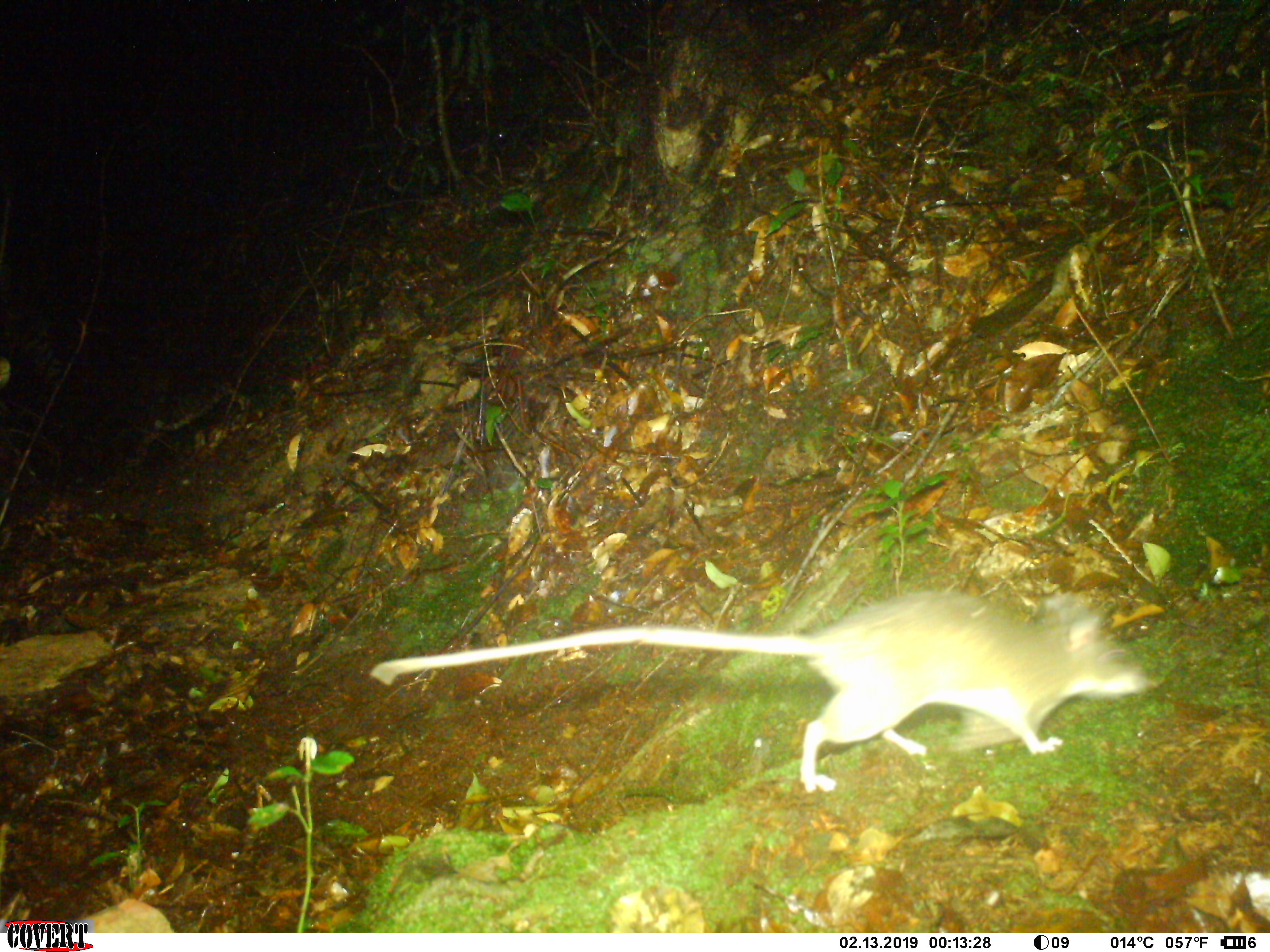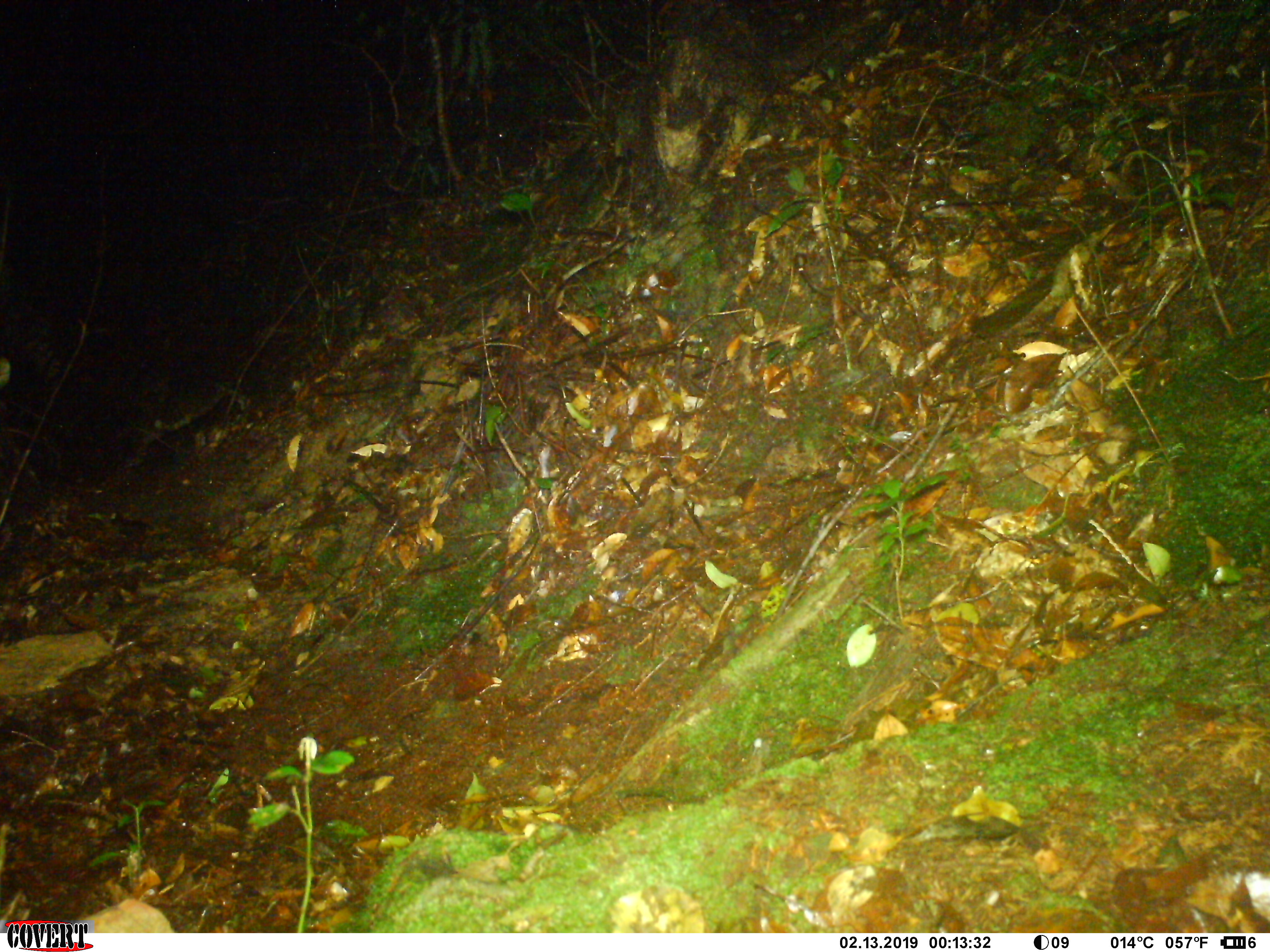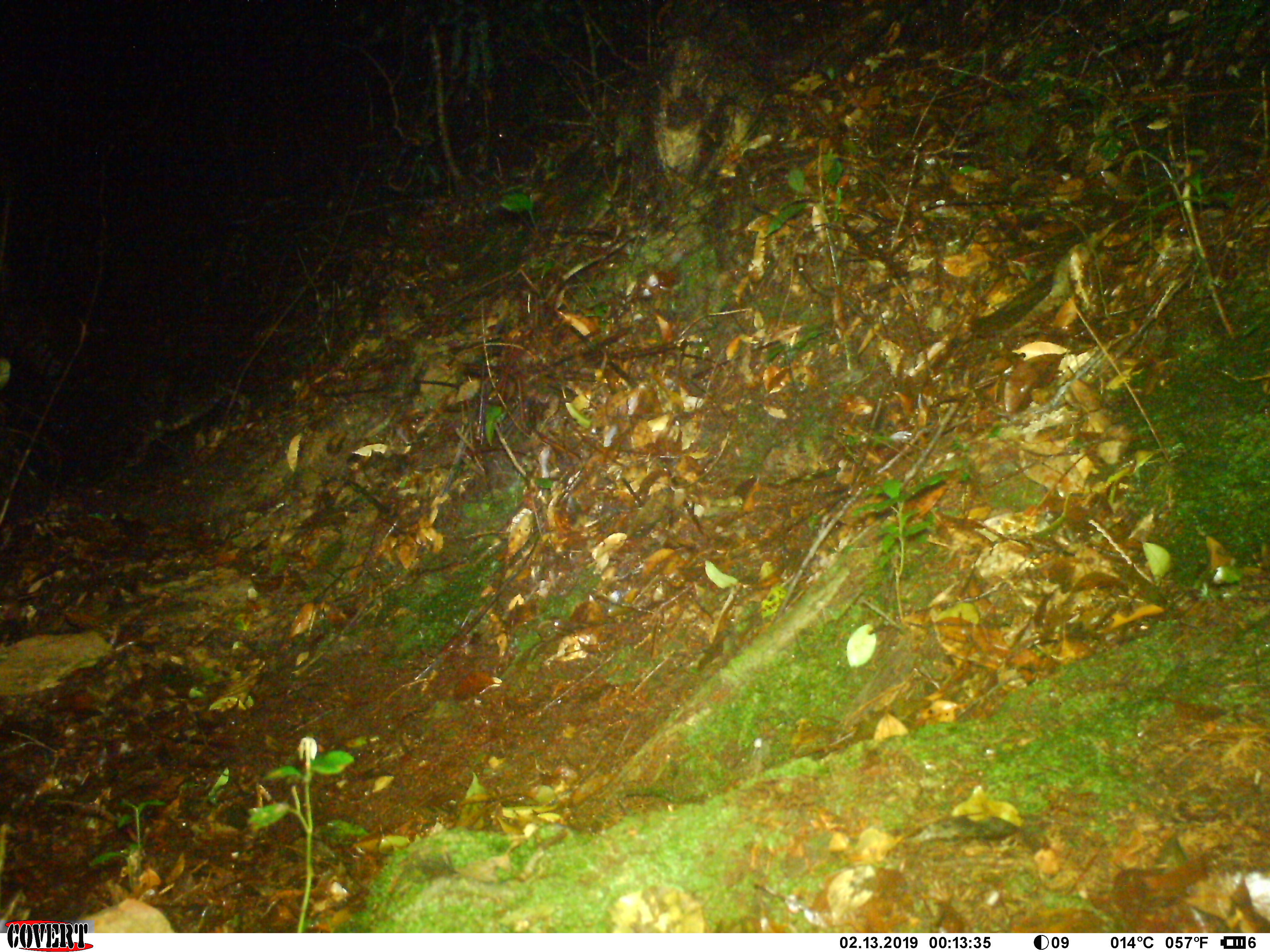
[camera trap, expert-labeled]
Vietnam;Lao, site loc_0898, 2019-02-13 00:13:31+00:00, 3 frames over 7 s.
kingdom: Animalia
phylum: Chordata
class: Mammalia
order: Rodentia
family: Muridae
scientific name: Muridae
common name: old-world mice and rats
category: unidentified murid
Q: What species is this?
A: Unidentified murid (old-world mice and rats) (Muridae).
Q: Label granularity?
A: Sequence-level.